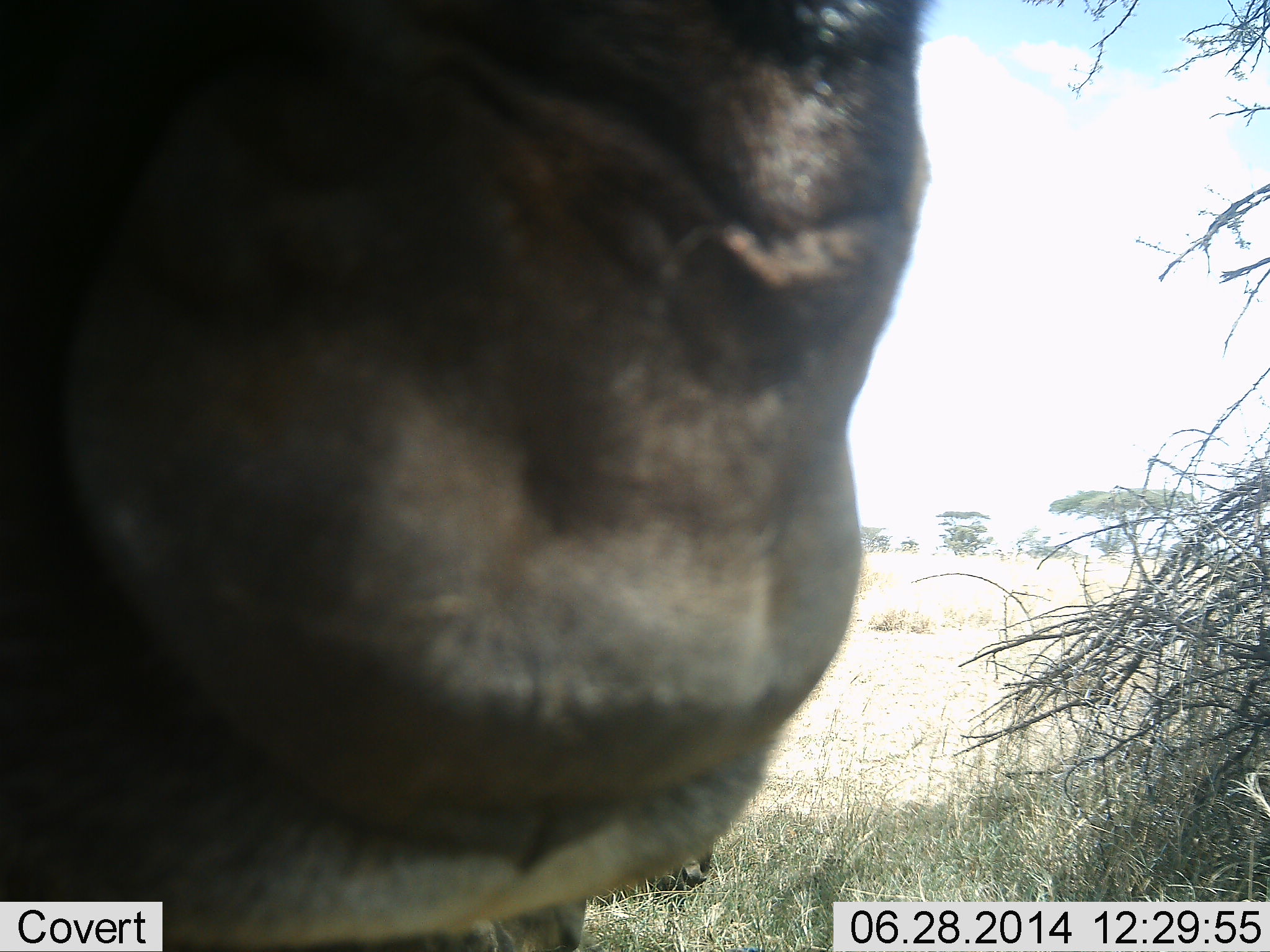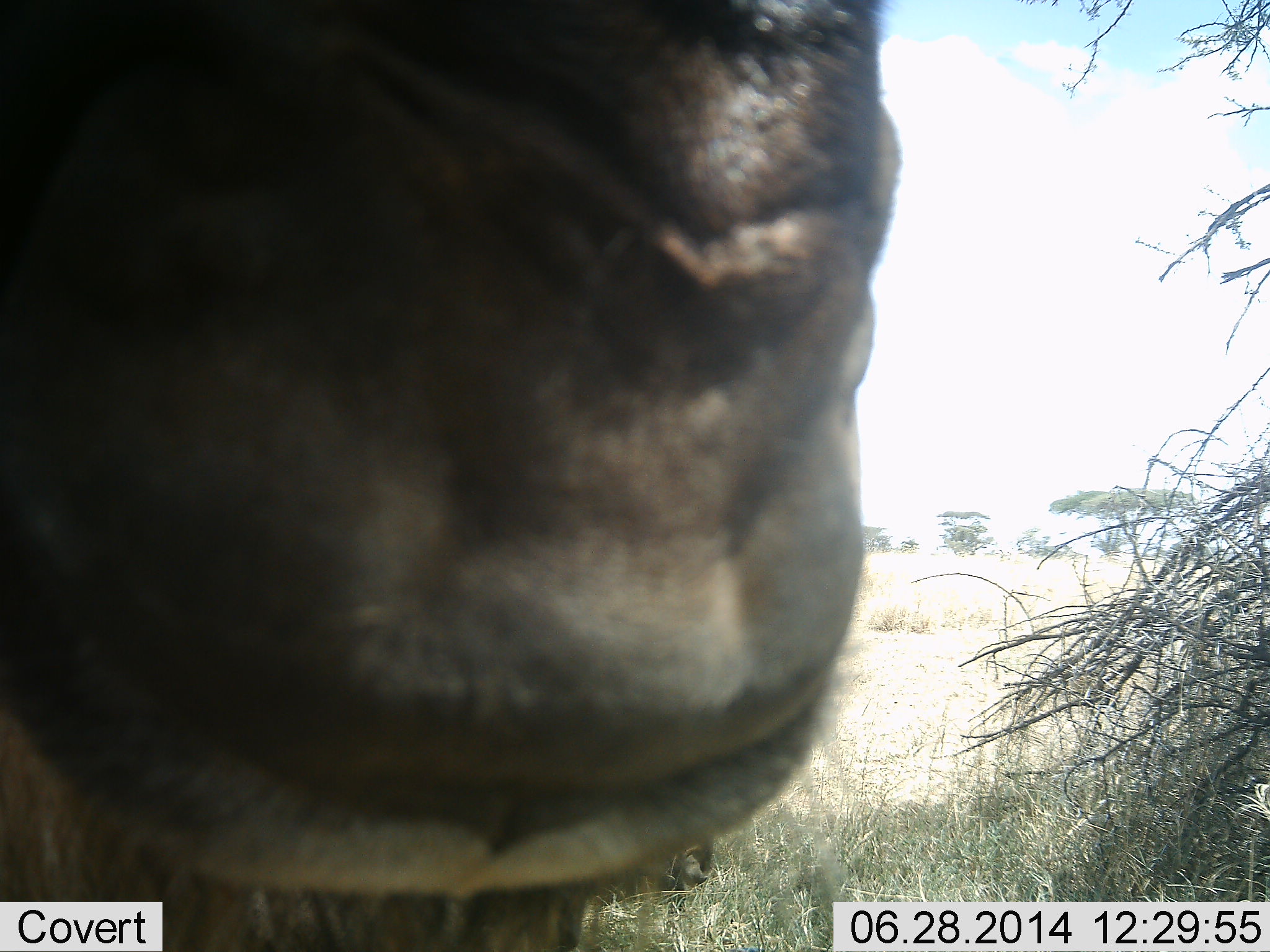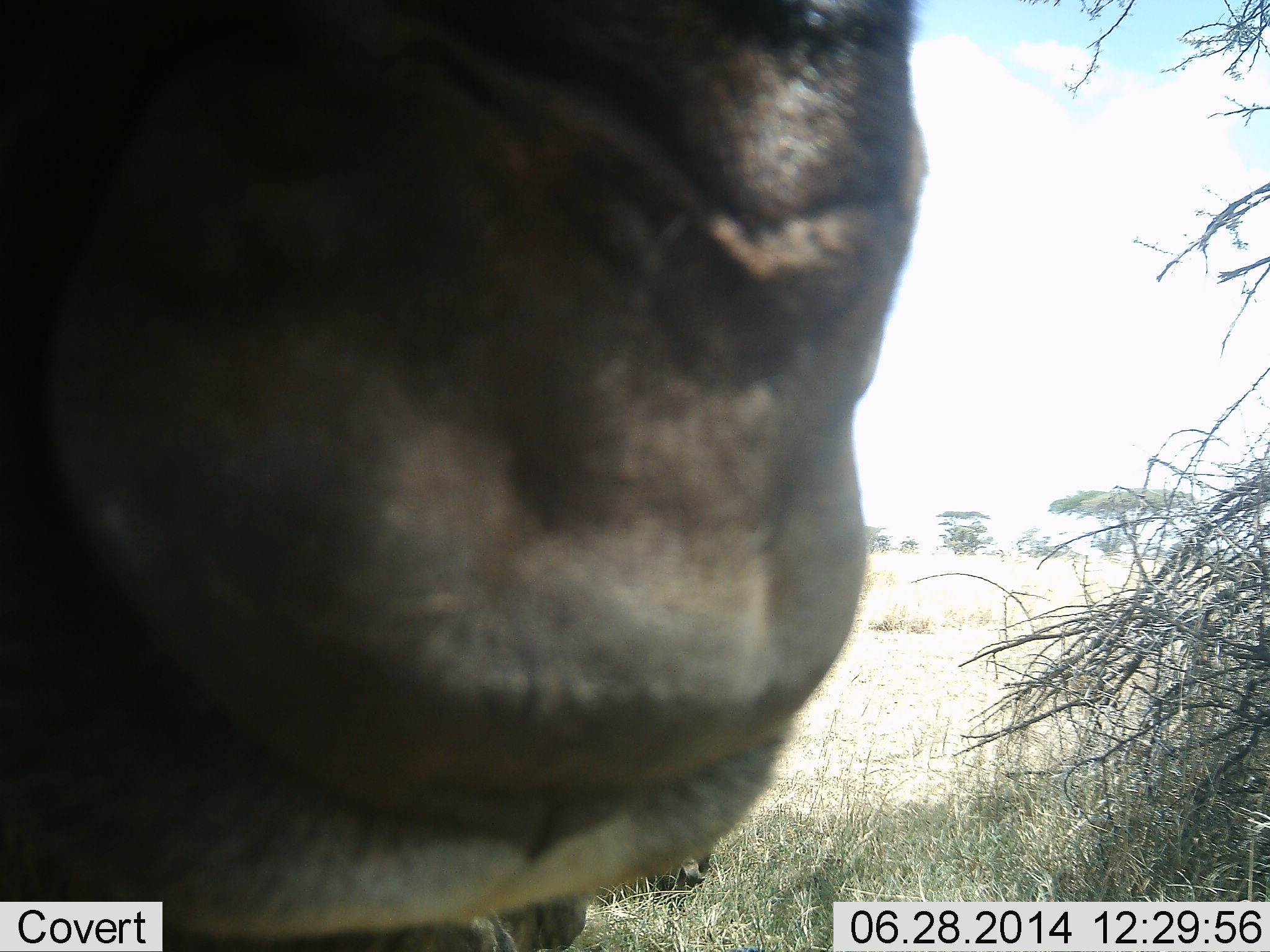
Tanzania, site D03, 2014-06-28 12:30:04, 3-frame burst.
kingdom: Animalia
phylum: Chordata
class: Mammalia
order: Artiodactyla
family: Bovidae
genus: Connochaetes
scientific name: Connochaetes taurinus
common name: blue wildebeest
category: wildebeest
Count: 1.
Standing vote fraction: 70%.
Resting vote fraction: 10%.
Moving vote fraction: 10%.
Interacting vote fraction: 0%.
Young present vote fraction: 0%.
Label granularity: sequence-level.